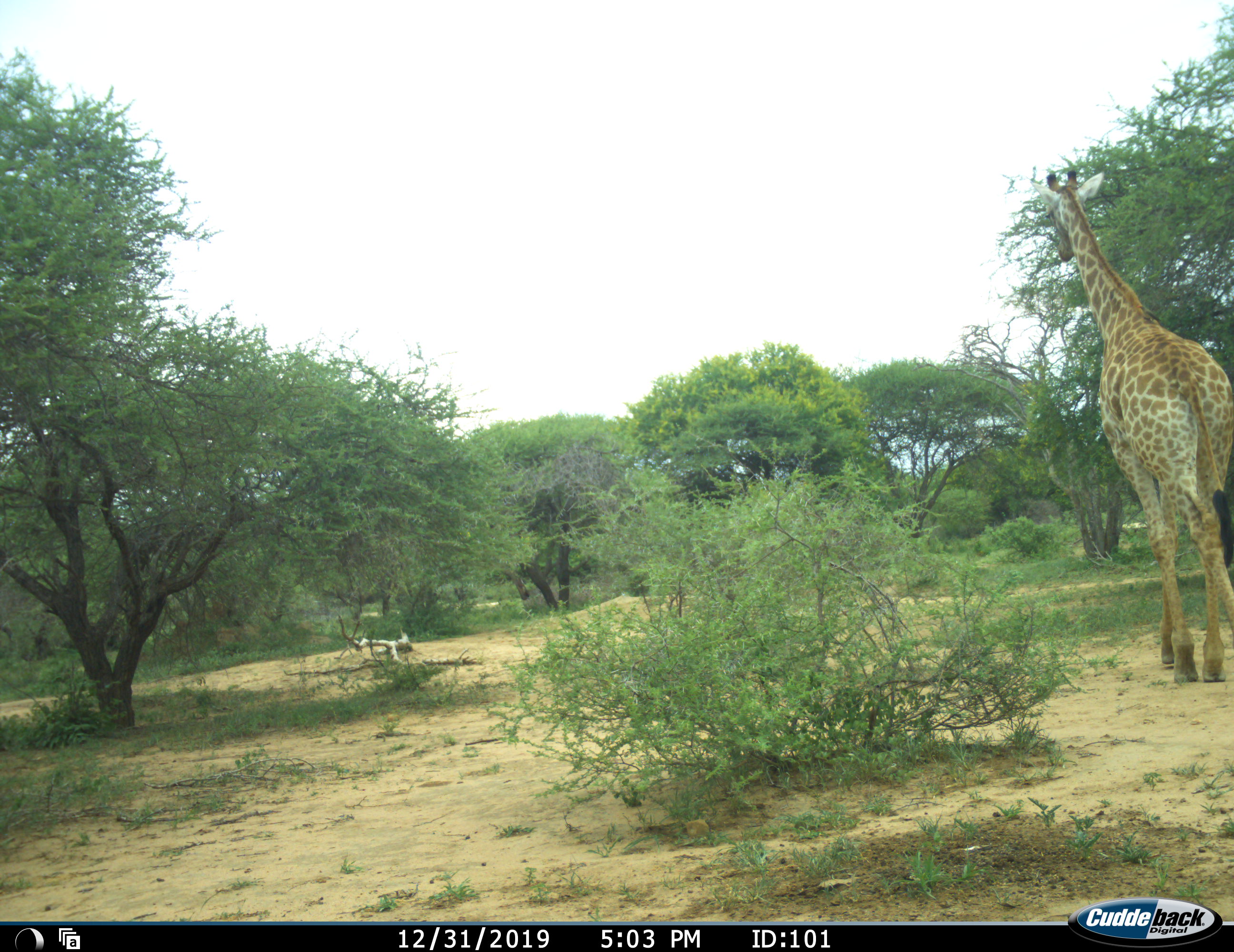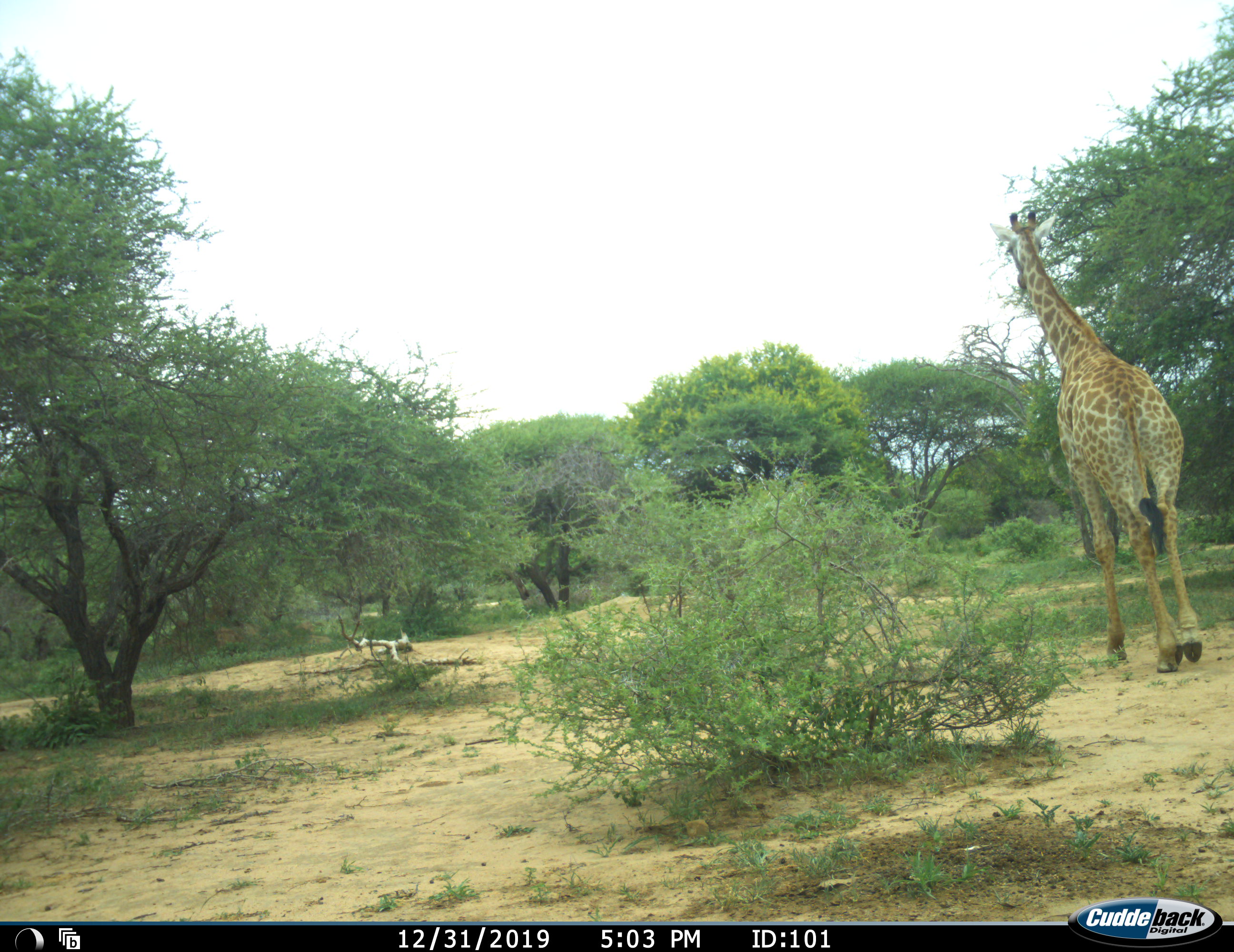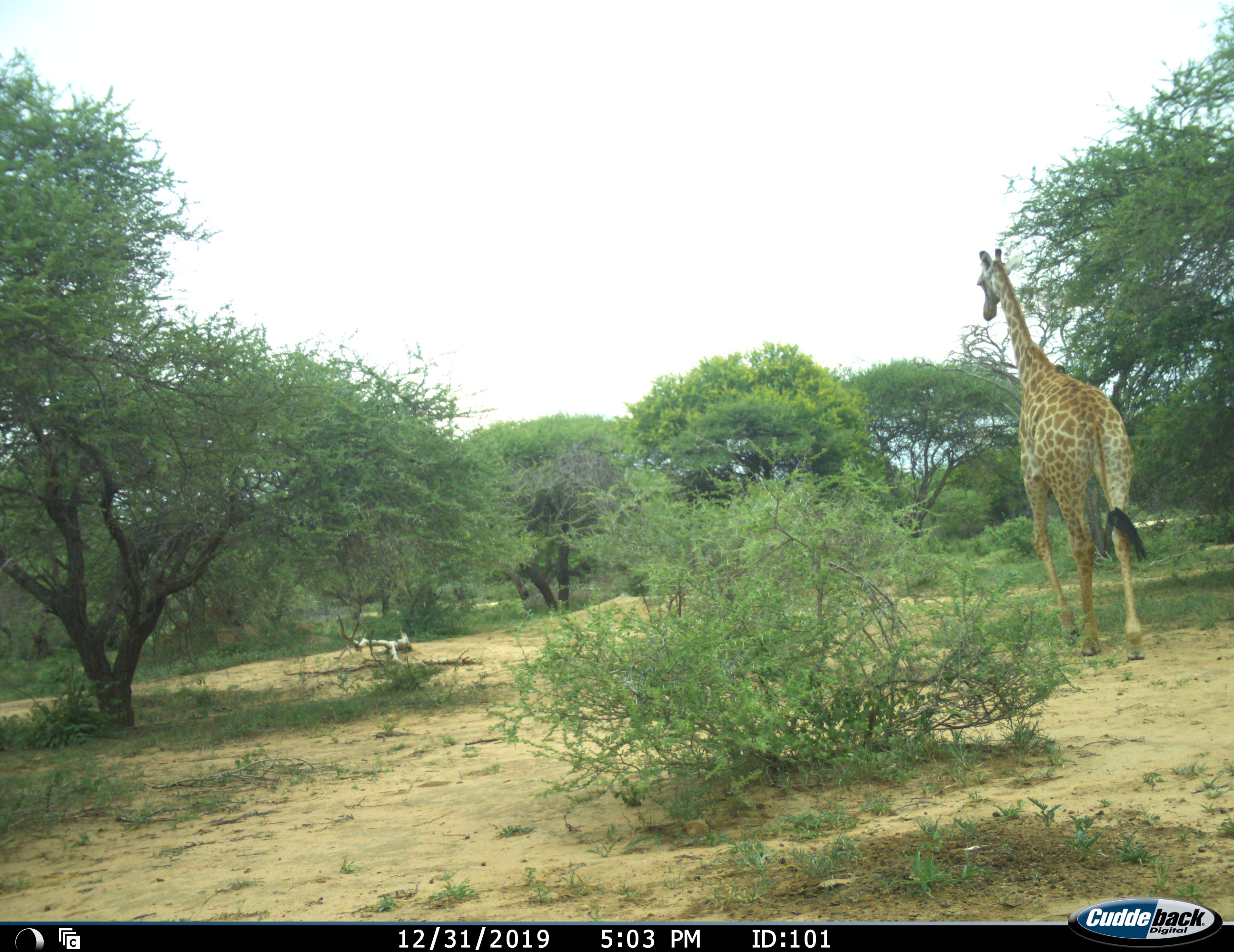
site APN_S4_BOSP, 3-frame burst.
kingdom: Animalia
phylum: Chordata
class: Mammalia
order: Artiodactyla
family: Giraffidae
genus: Giraffa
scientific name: Giraffa camelopardalis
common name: giraffe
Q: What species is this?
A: Giraffe (Giraffa camelopardalis).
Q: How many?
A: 1.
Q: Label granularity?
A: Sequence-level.